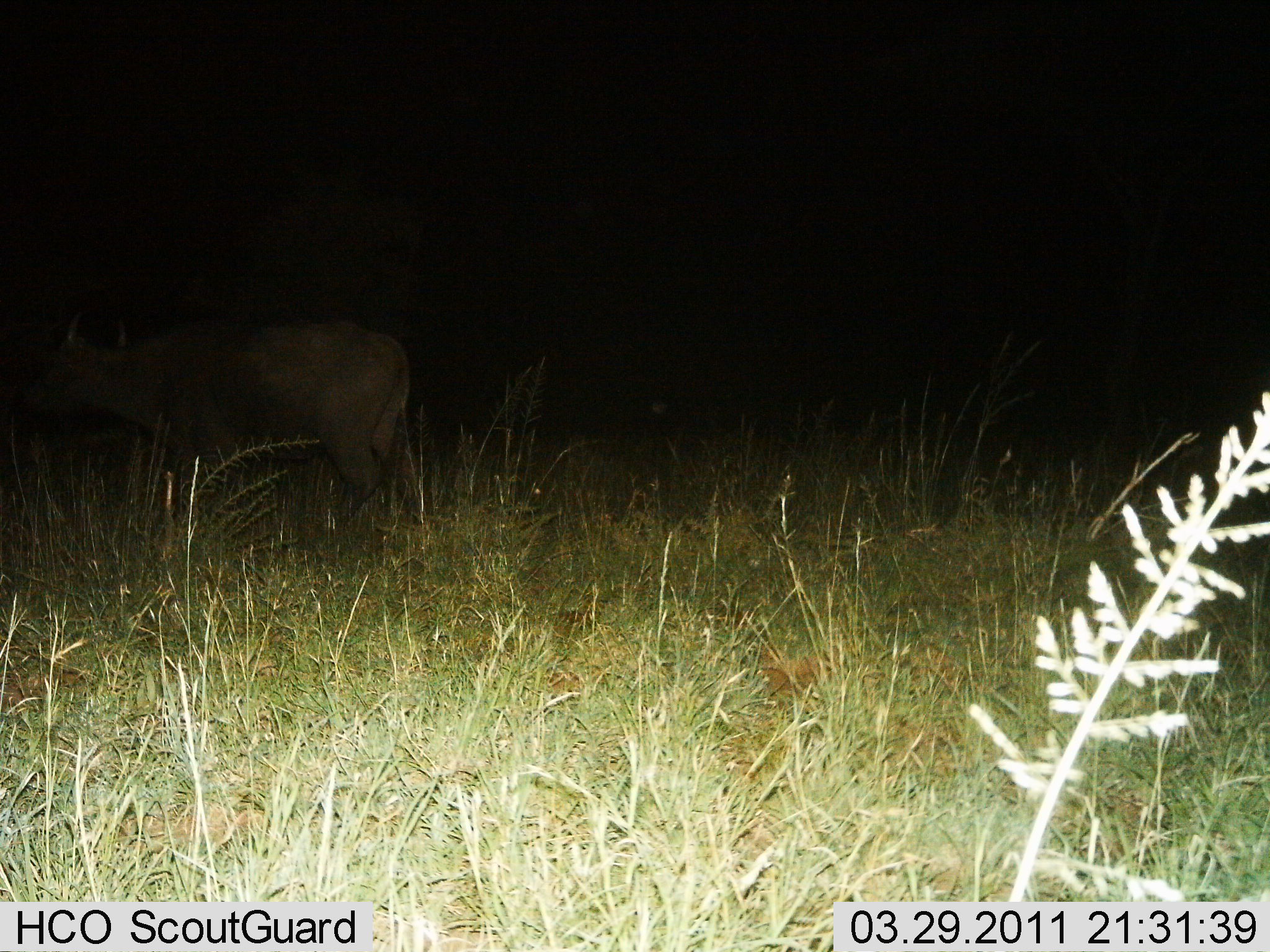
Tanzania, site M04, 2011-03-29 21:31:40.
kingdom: Animalia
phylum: Chordata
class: Mammalia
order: Artiodactyla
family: Bovidae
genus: Syncerus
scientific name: Syncerus caffer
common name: cape buffalo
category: buffalo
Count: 1.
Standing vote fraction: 83%.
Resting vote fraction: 0%.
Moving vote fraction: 17%.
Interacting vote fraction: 0%.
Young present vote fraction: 0%.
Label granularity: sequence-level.